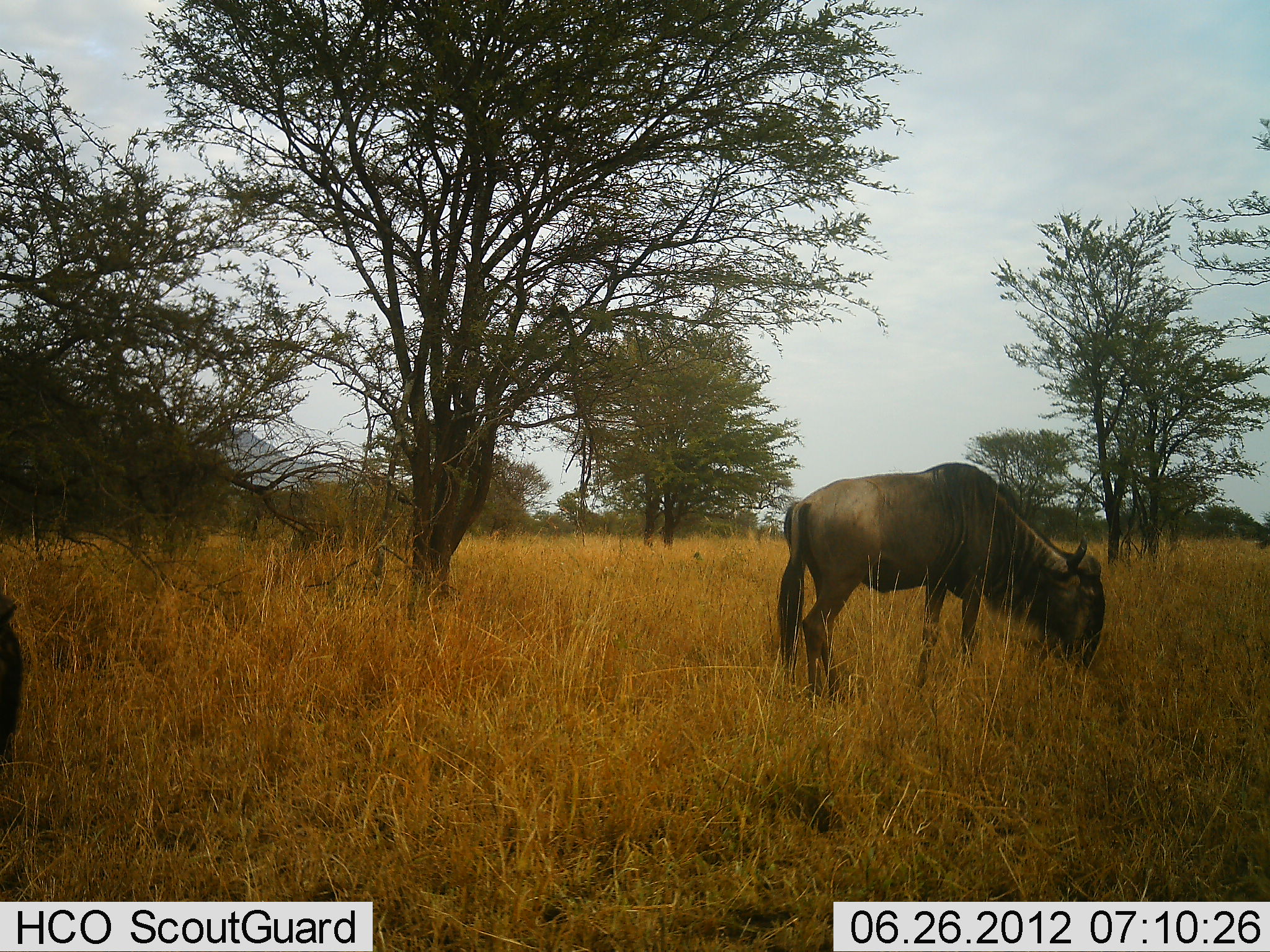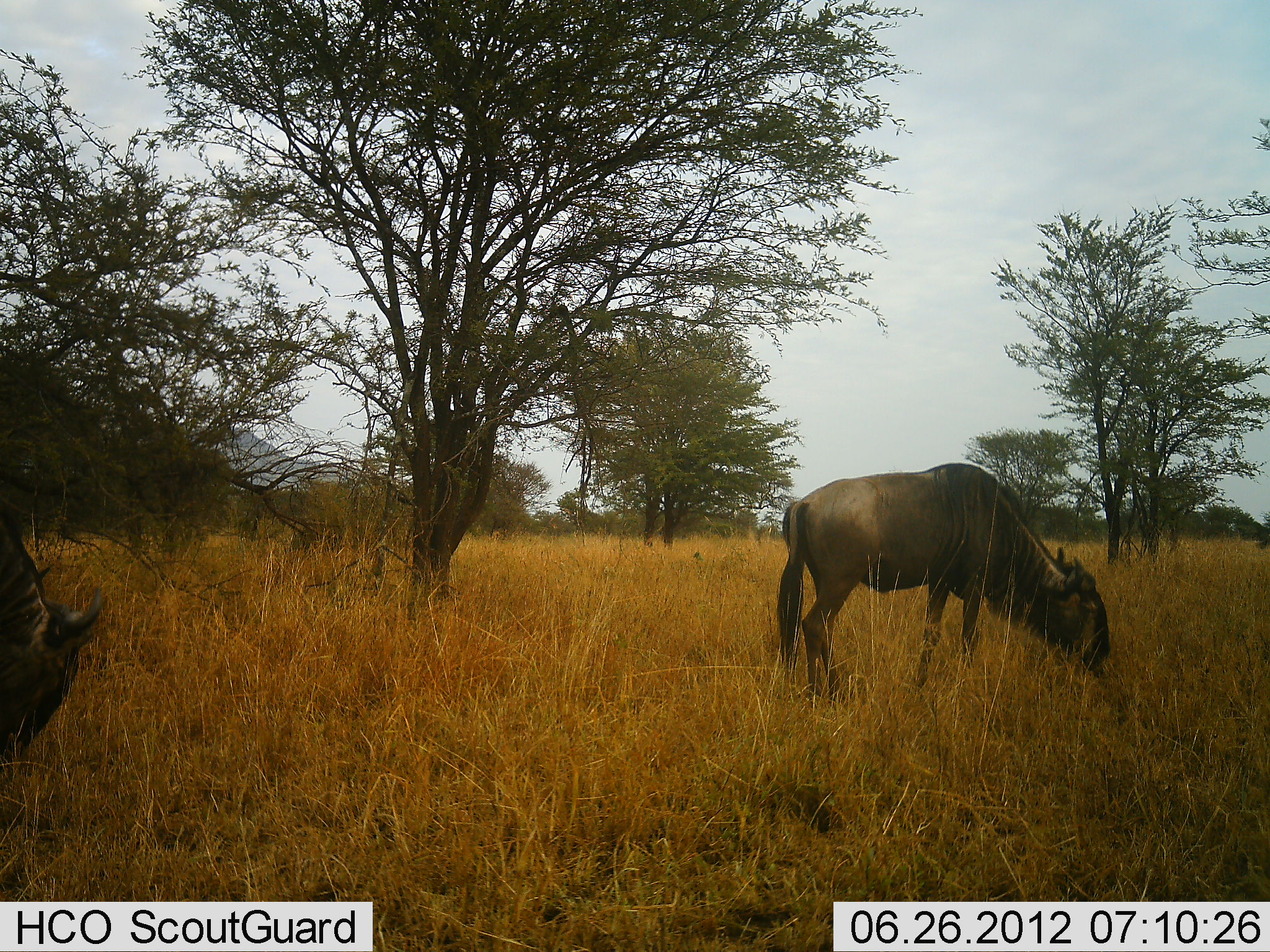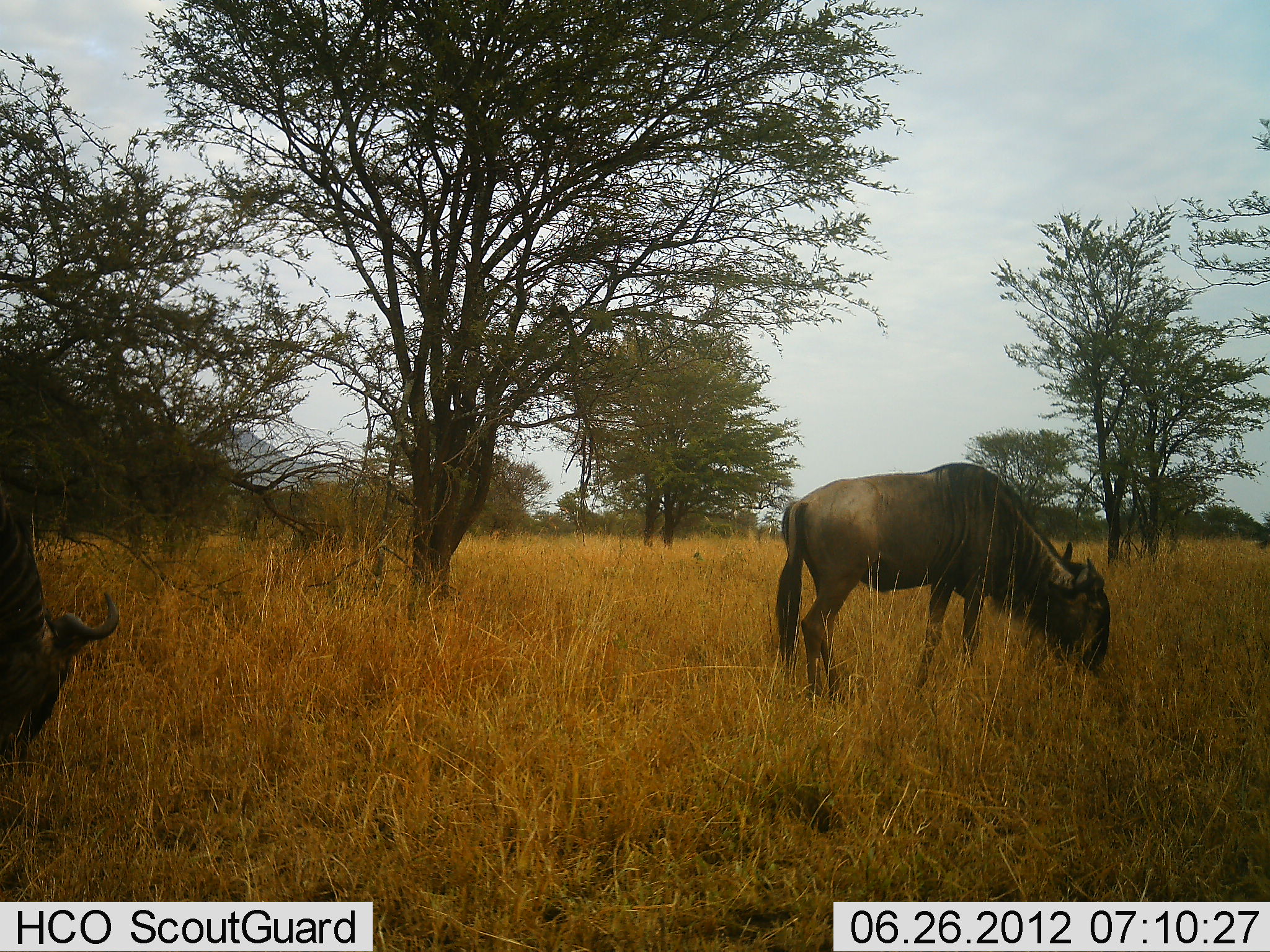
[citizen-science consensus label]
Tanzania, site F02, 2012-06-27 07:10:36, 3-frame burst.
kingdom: Animalia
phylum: Chordata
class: Mammalia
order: Artiodactyla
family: Bovidae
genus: Connochaetes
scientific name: Connochaetes taurinus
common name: blue wildebeest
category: wildebeest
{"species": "wildebeest (blue wildebeest) (Connochaetes taurinus)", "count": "2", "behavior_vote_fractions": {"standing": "10%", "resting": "0%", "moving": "0%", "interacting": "0%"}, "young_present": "0%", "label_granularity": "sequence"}